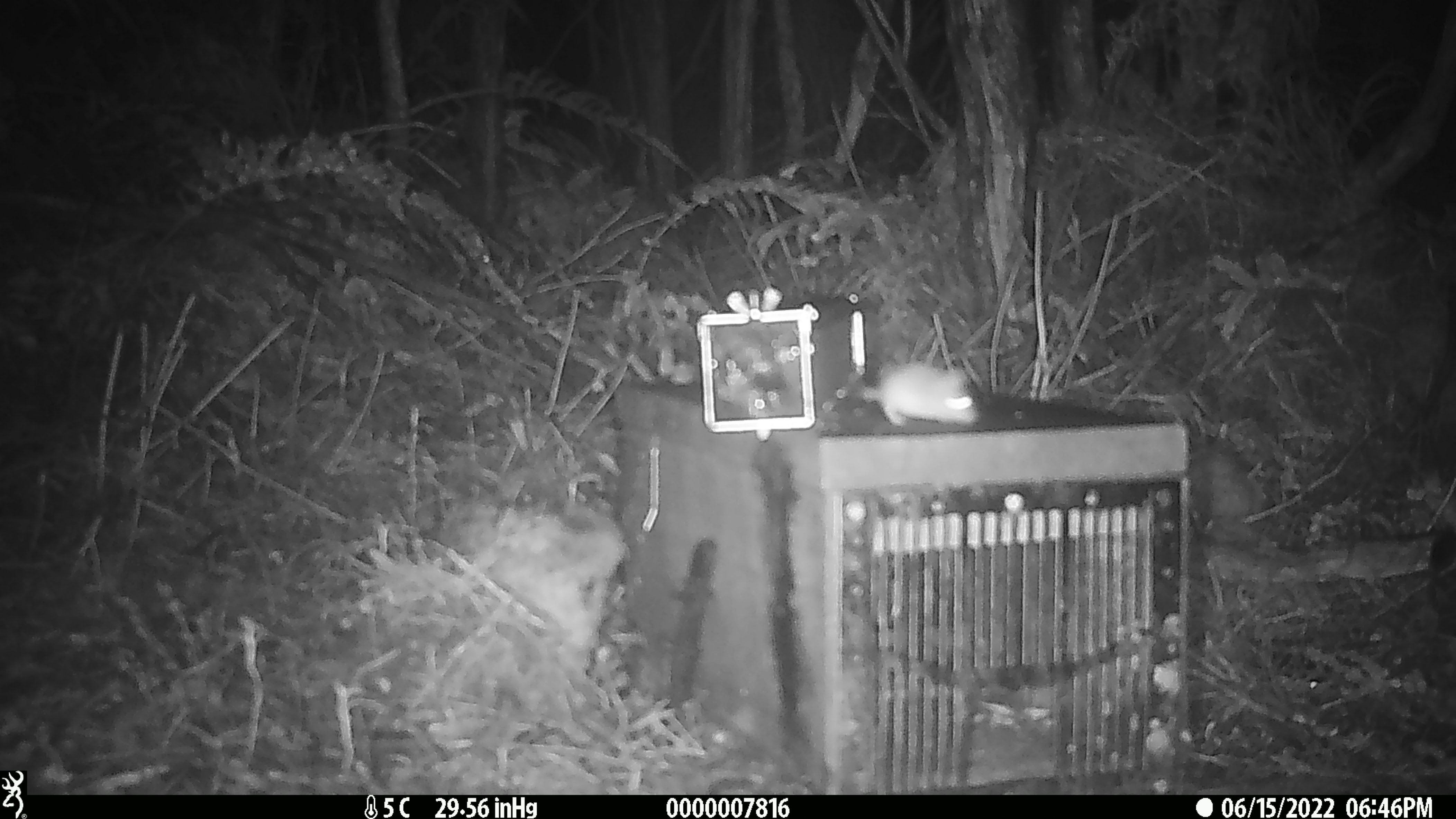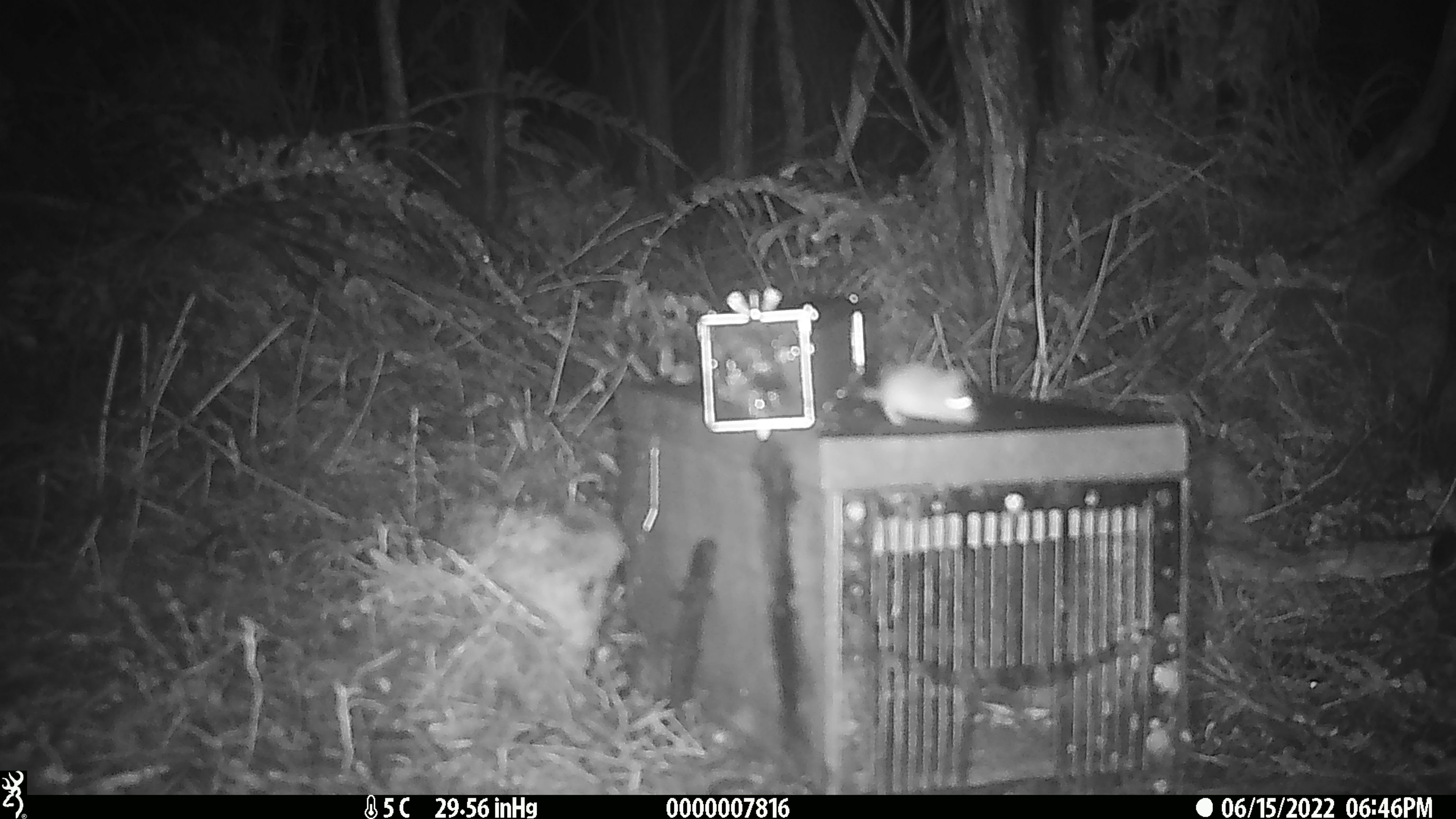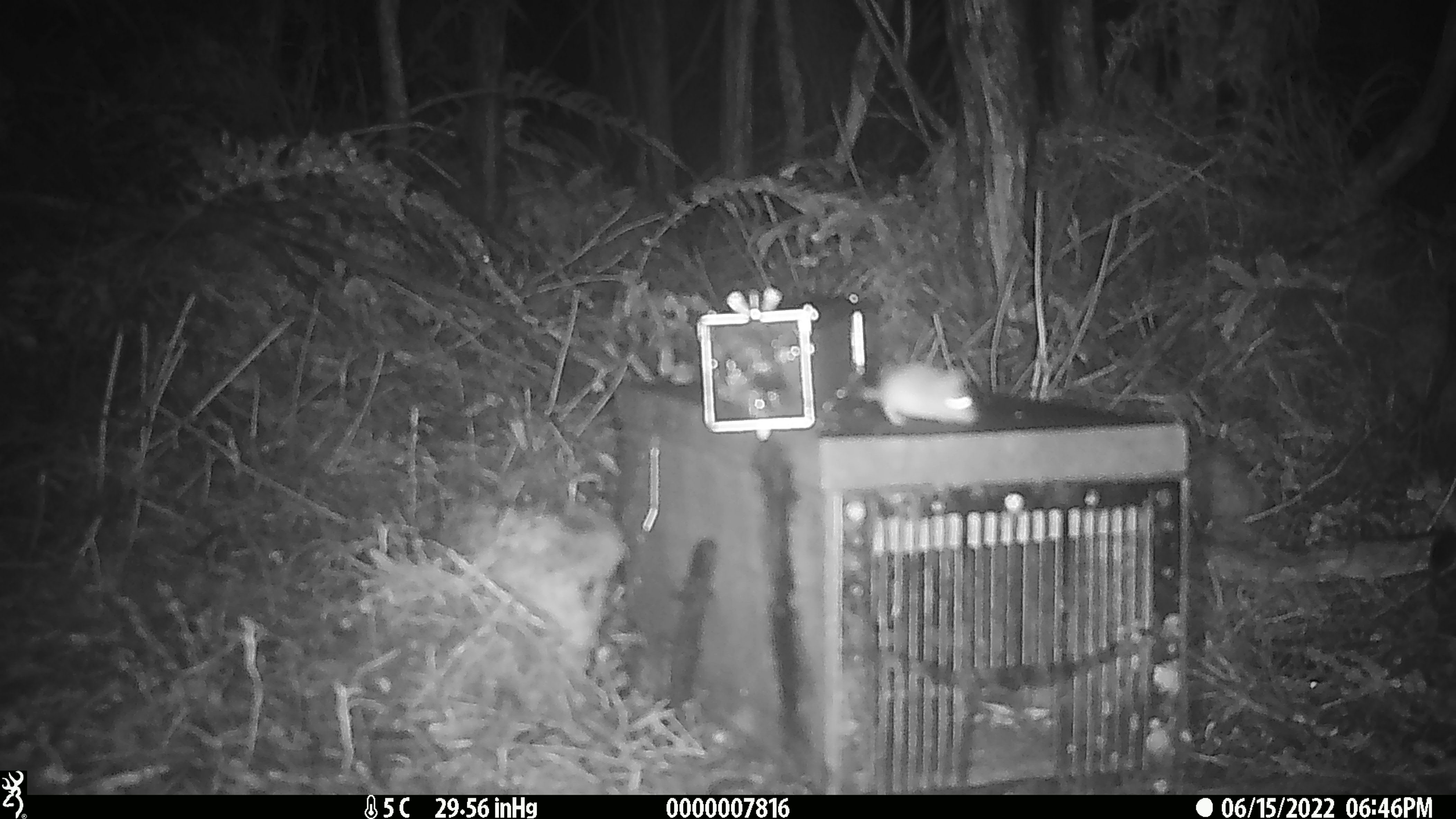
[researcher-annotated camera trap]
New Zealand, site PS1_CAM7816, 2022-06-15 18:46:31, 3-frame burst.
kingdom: Animalia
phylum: Chordata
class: Mammalia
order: Rodentia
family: Muridae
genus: Mus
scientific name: Mus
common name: mouse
Mouse (Mus).